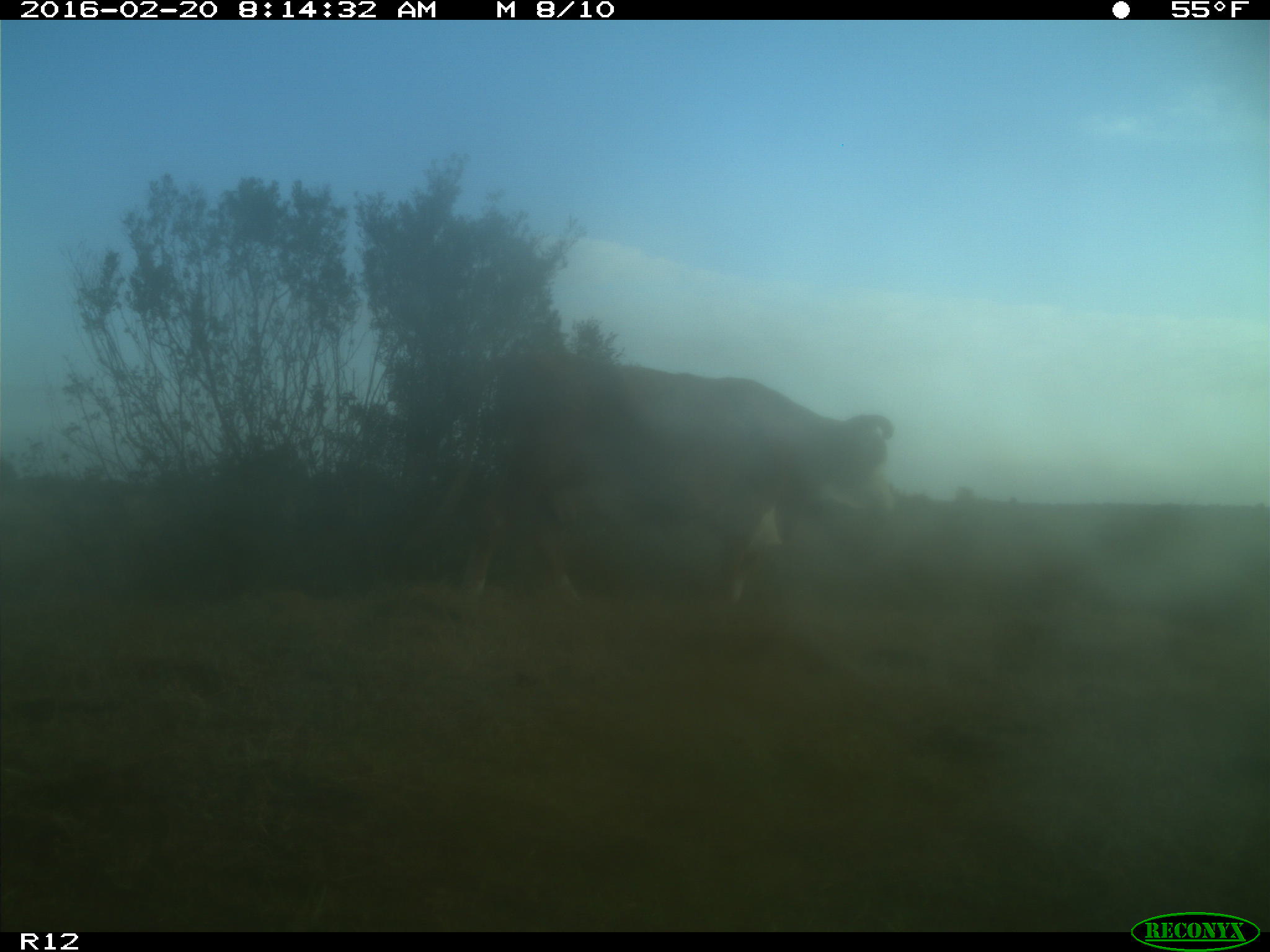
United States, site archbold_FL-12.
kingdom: Animalia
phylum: Chordata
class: Mammalia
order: Artiodactyla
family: Bovidae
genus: Bos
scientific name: Bos taurus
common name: domestic cow